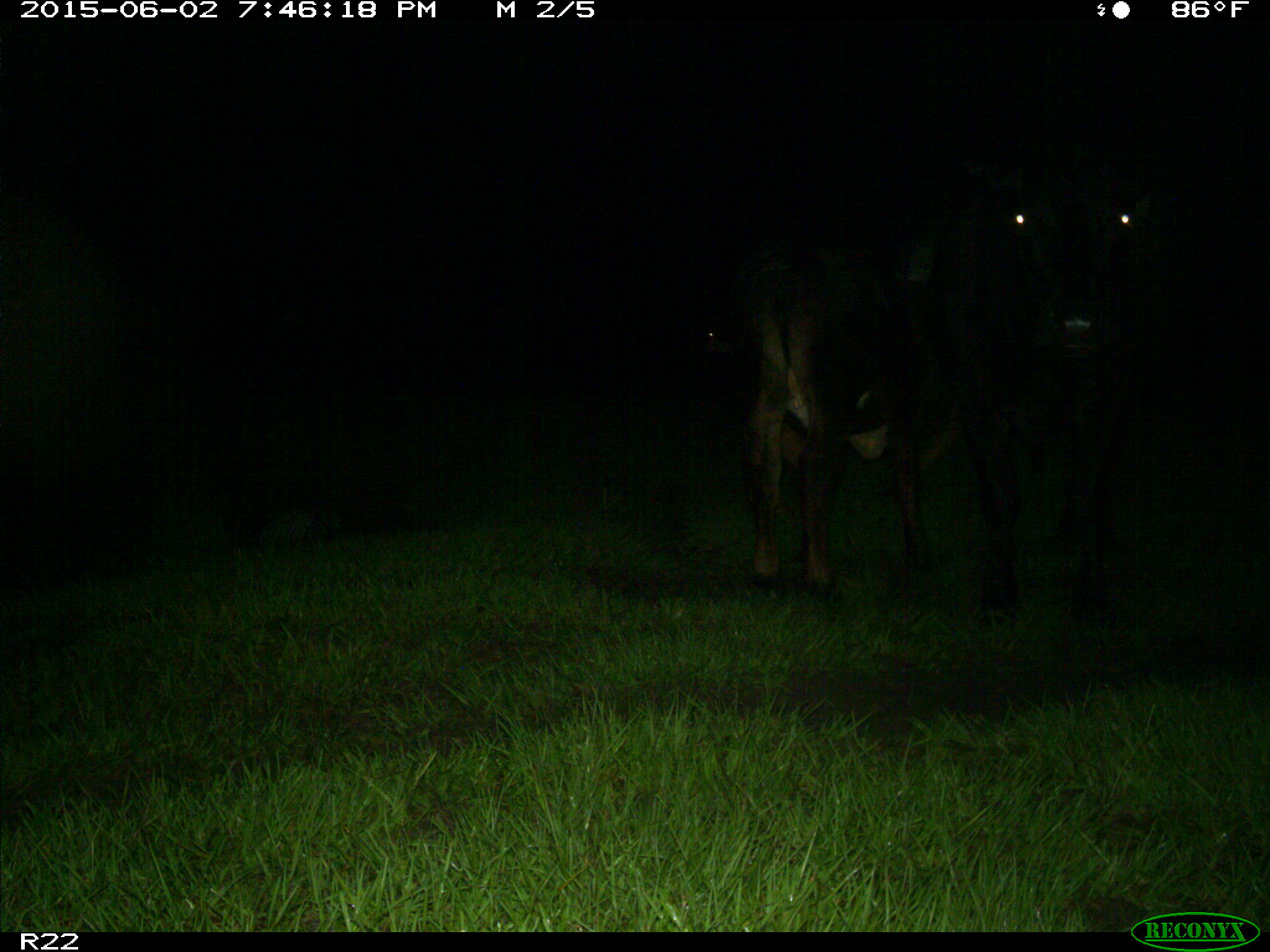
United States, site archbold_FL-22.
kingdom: Animalia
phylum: Chordata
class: Mammalia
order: Artiodactyla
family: Bovidae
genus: Bos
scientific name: Bos taurus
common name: domestic cow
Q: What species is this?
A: Bos taurus (domestic cow).